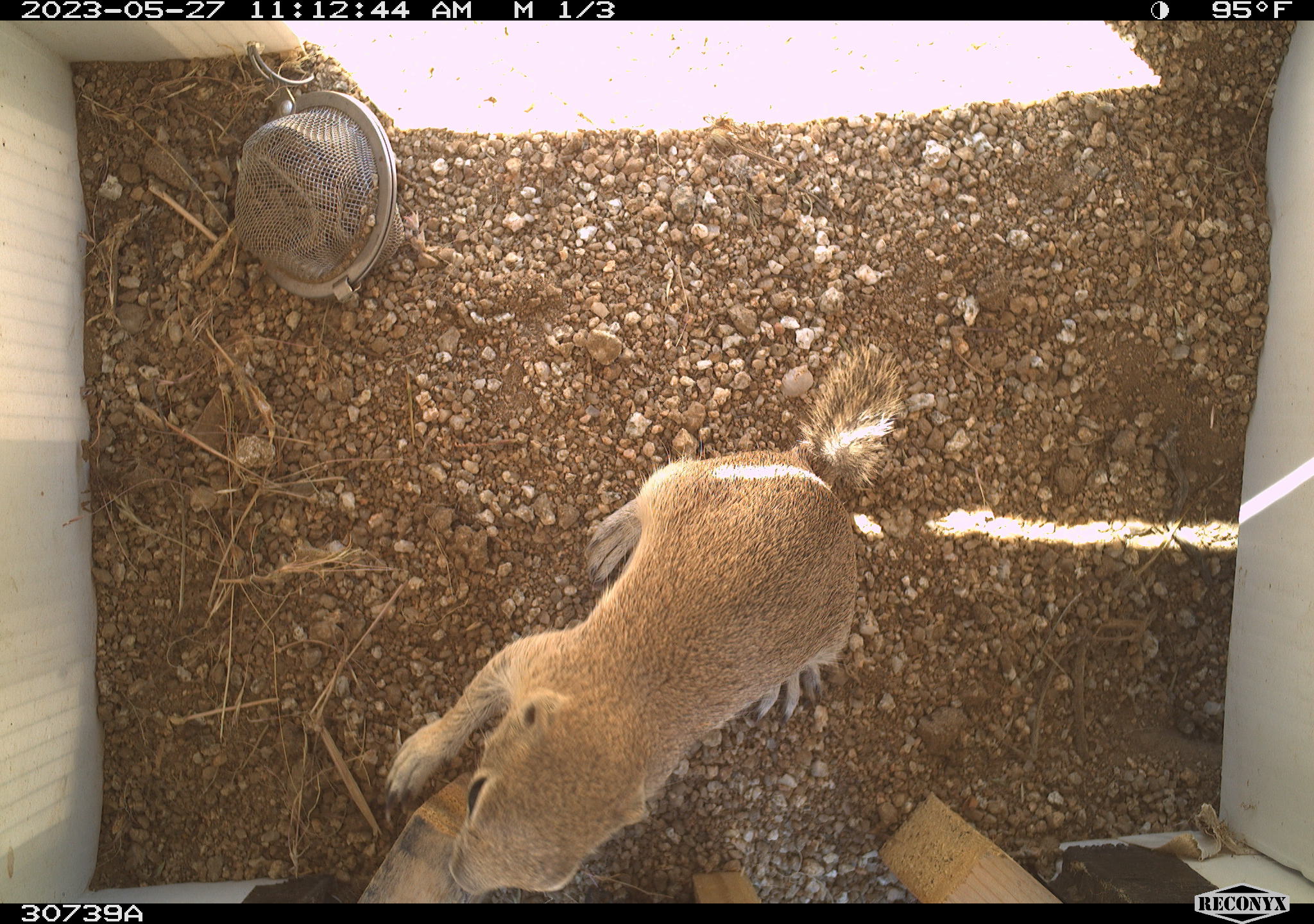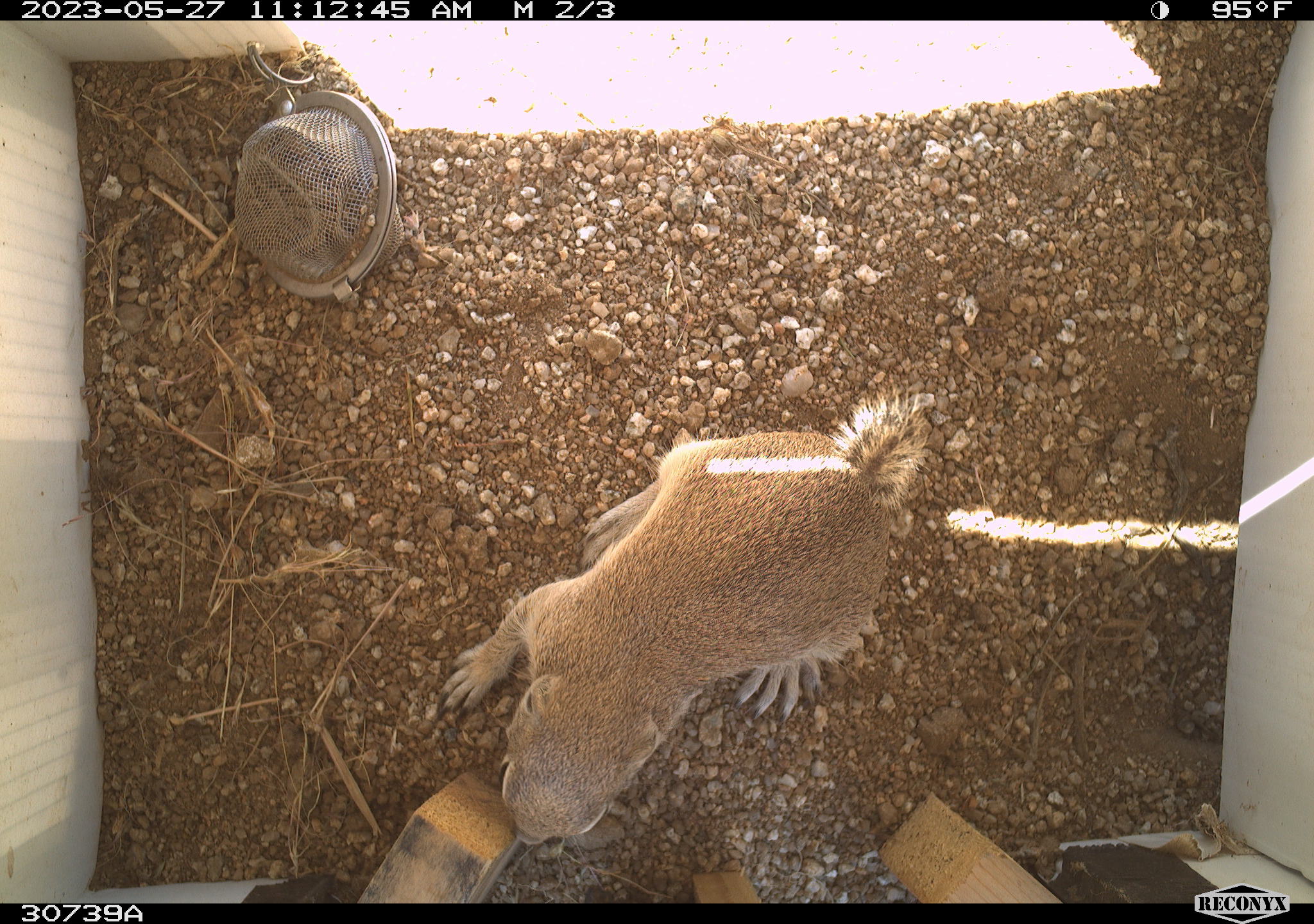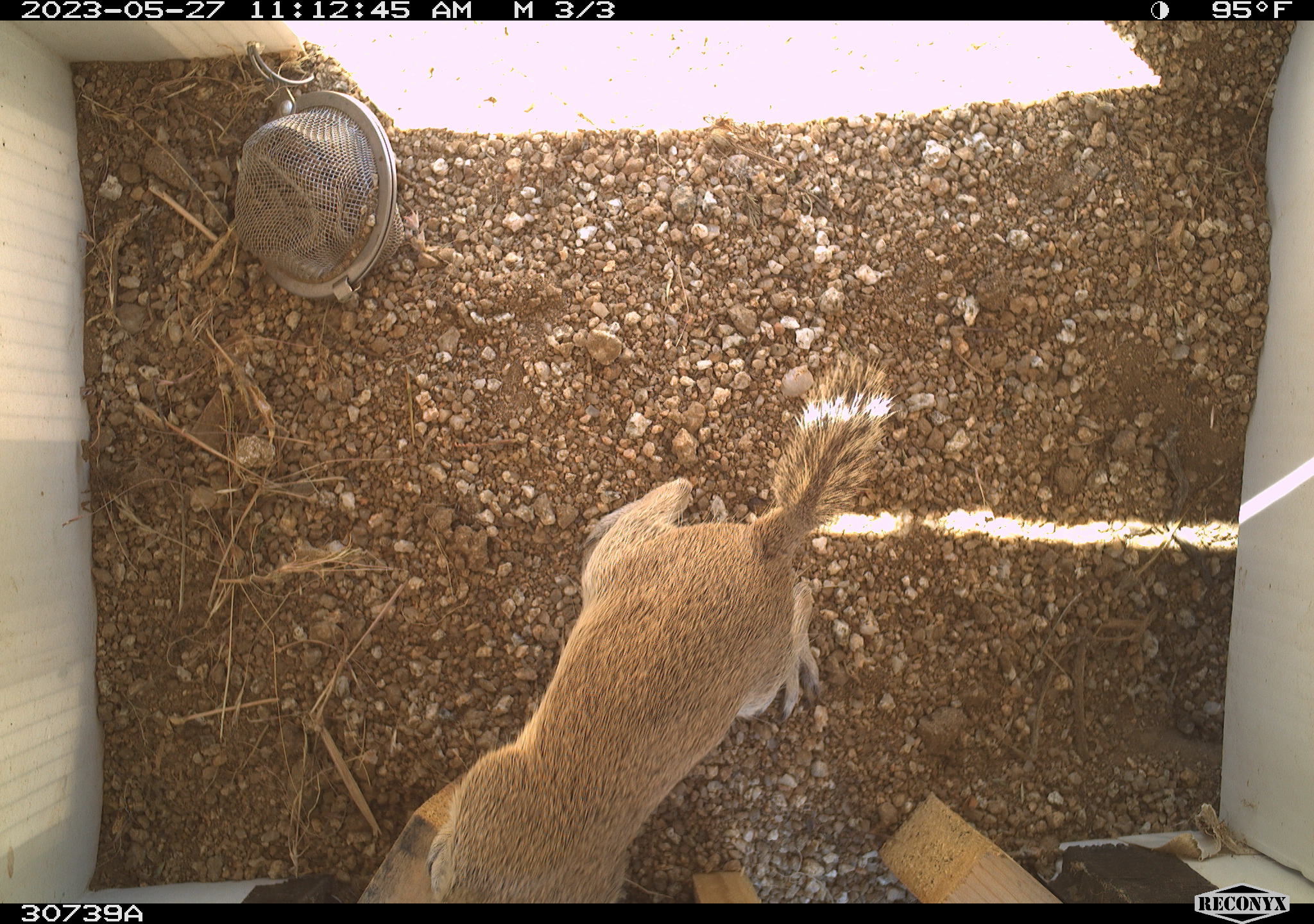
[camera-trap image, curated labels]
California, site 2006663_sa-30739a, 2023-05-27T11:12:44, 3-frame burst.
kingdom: Animalia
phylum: Chordata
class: Mammalia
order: Rodentia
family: Sciuridae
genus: Ammospermophilus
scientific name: Ammospermophilus leucurus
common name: white-tailed antelope squirrel